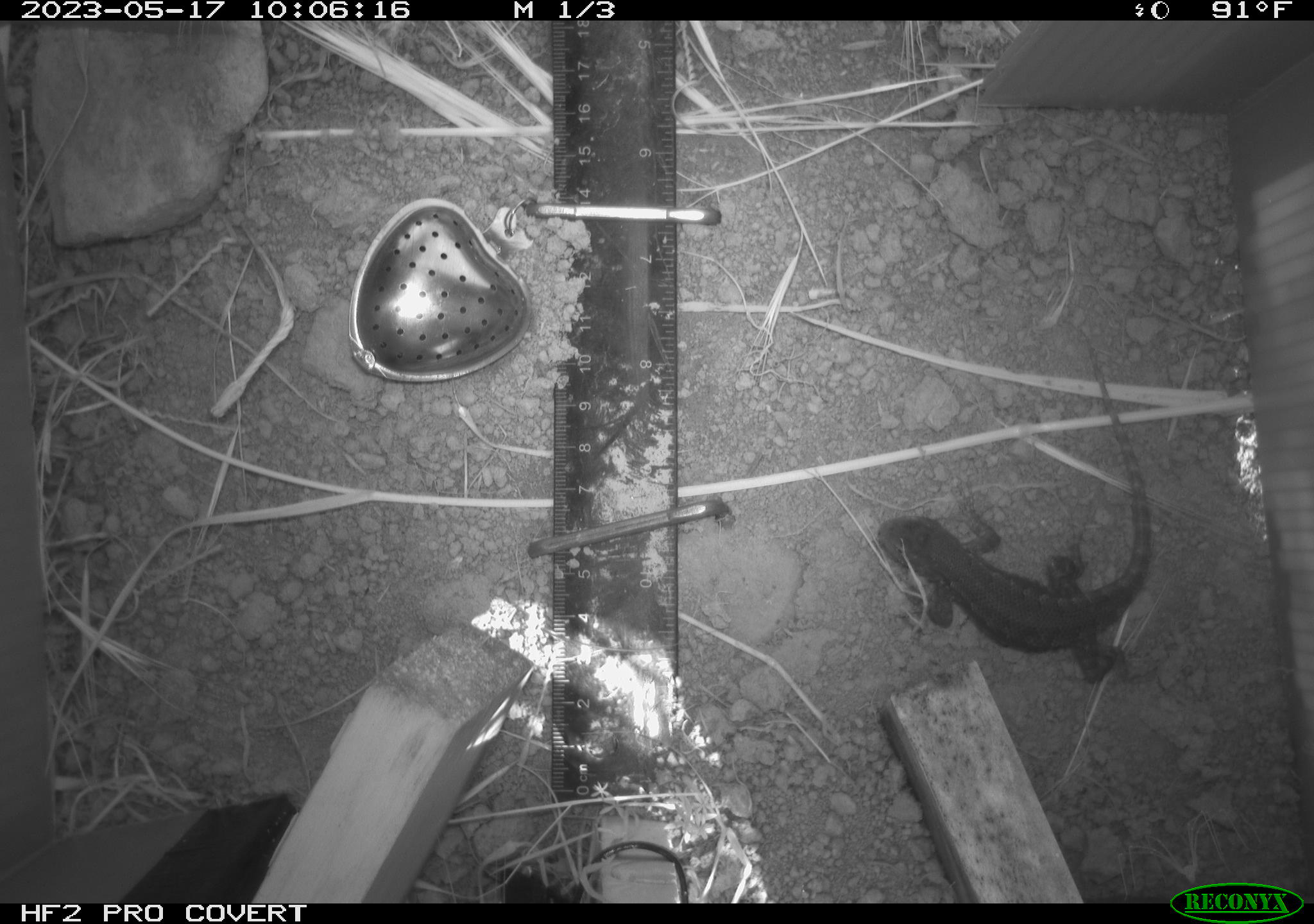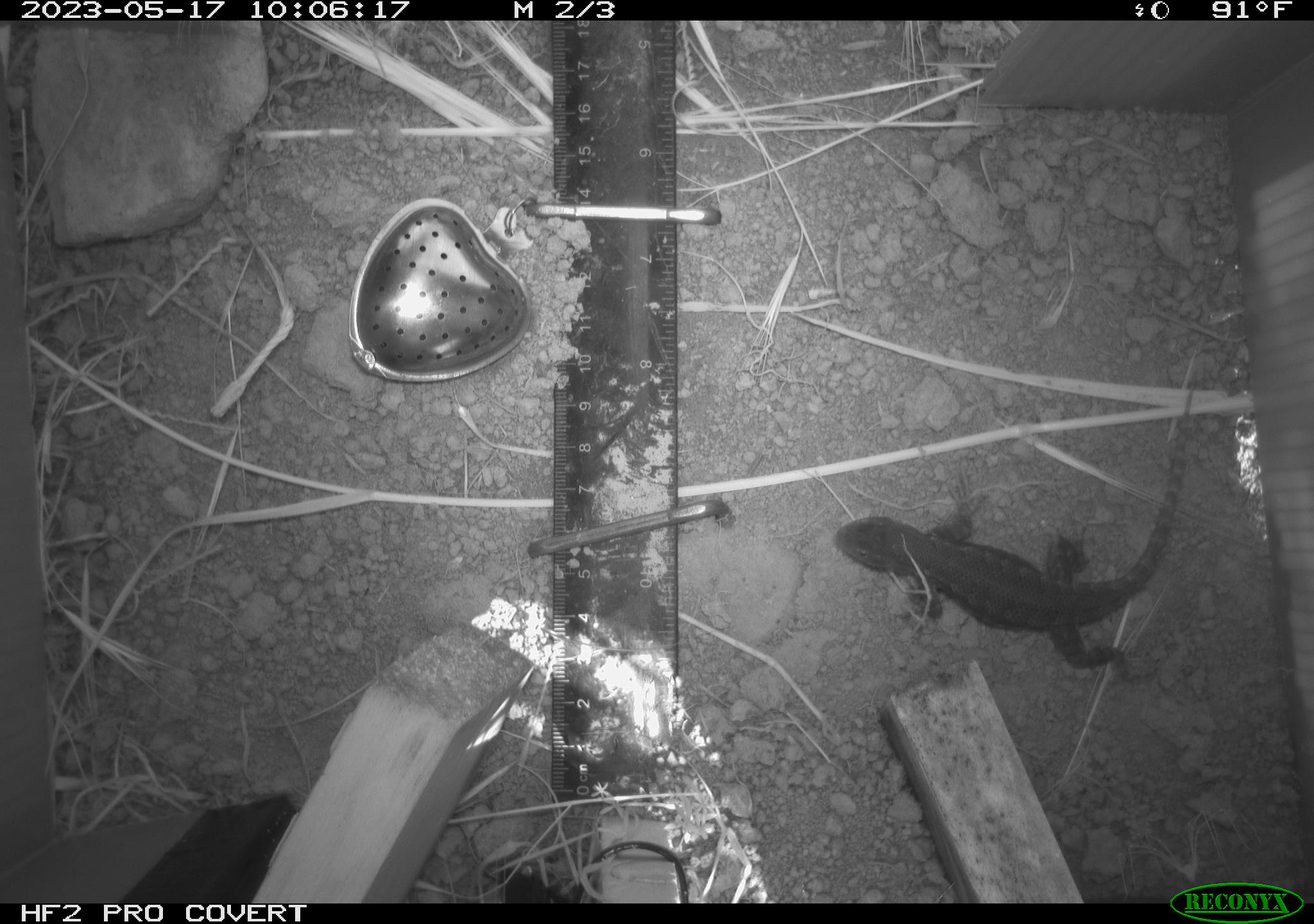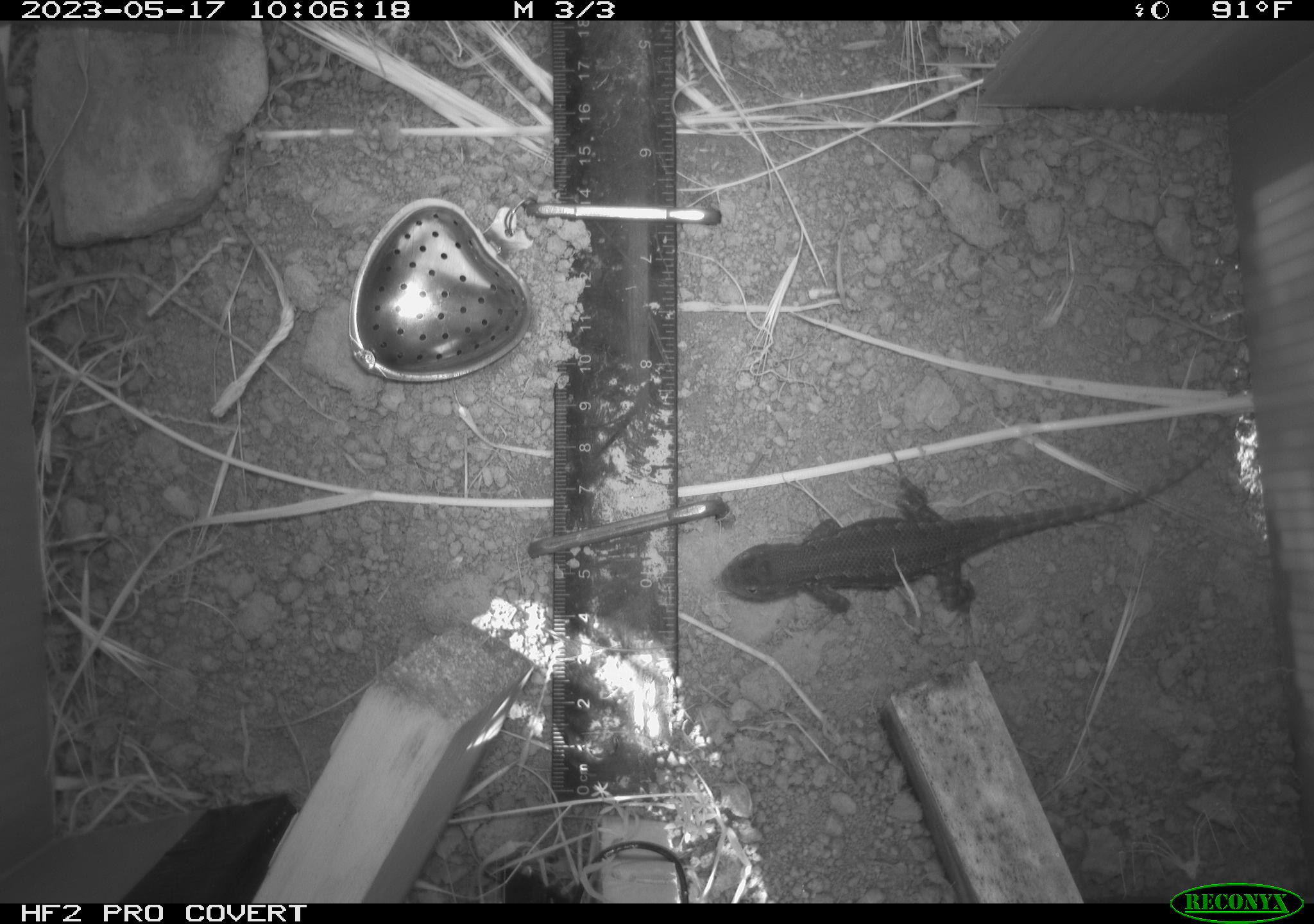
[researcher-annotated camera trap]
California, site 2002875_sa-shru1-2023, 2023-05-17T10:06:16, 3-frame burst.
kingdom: Animalia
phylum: Chordata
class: Reptilia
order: Squamata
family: Phrynosomatidae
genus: Sceloporus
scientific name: Sceloporus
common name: spiny lizards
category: sceloporus species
Sceloporus species (spiny lizards) (Sceloporus).